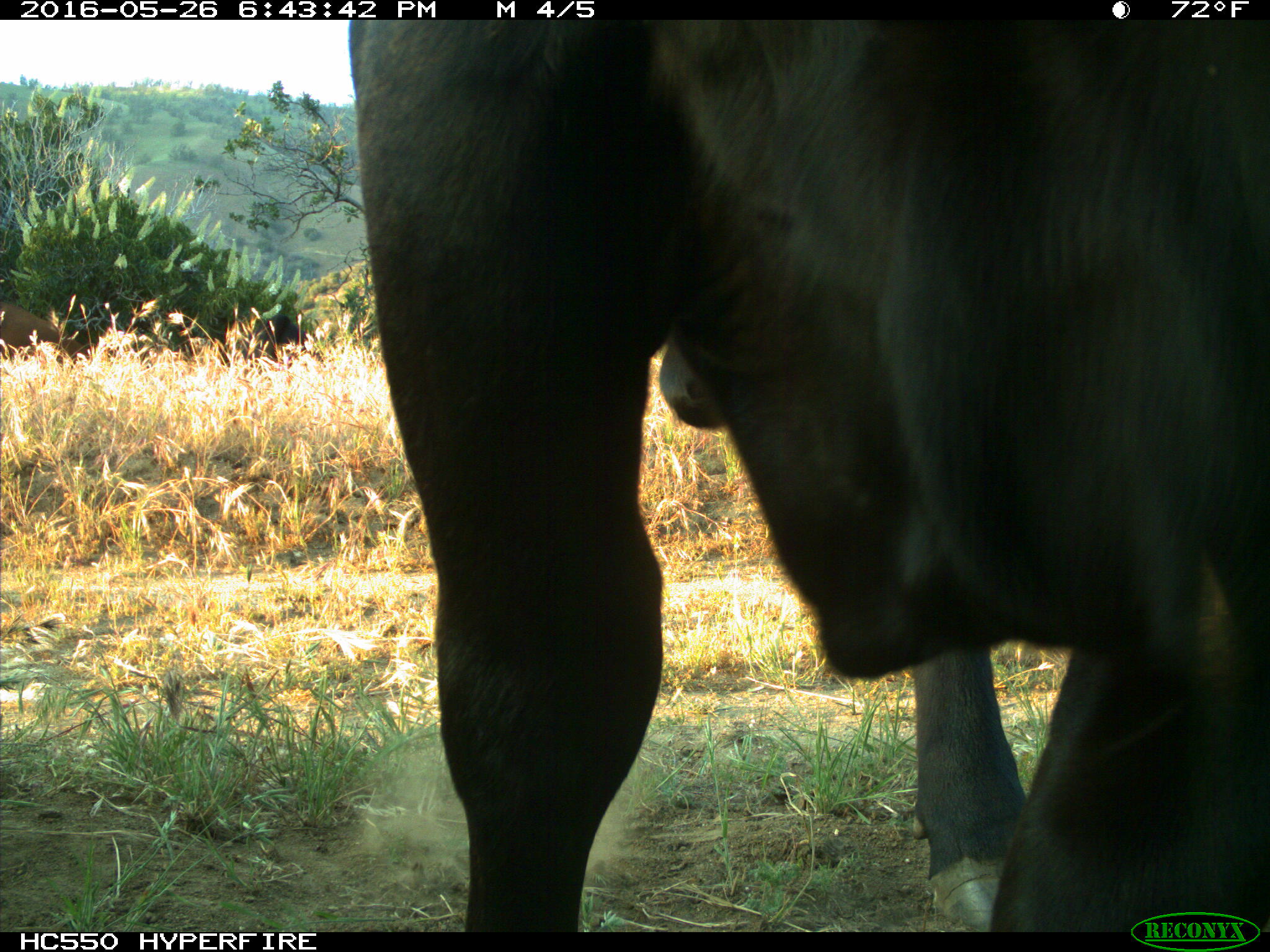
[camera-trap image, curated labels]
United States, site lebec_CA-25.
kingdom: Animalia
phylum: Chordata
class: Mammalia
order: Artiodactyla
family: Bovidae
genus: Bos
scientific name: Bos taurus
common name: domestic cow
Bos taurus (domestic cow).